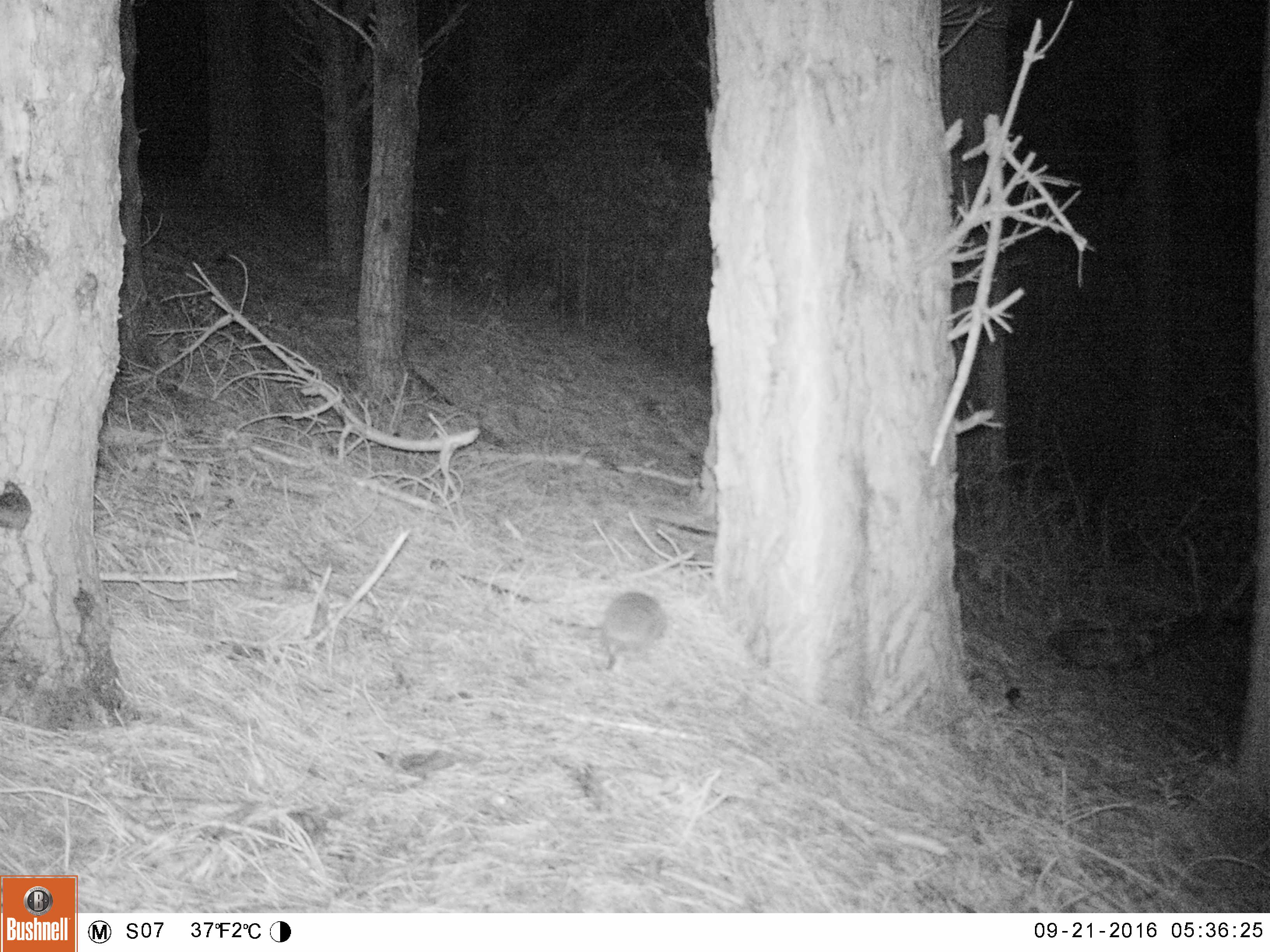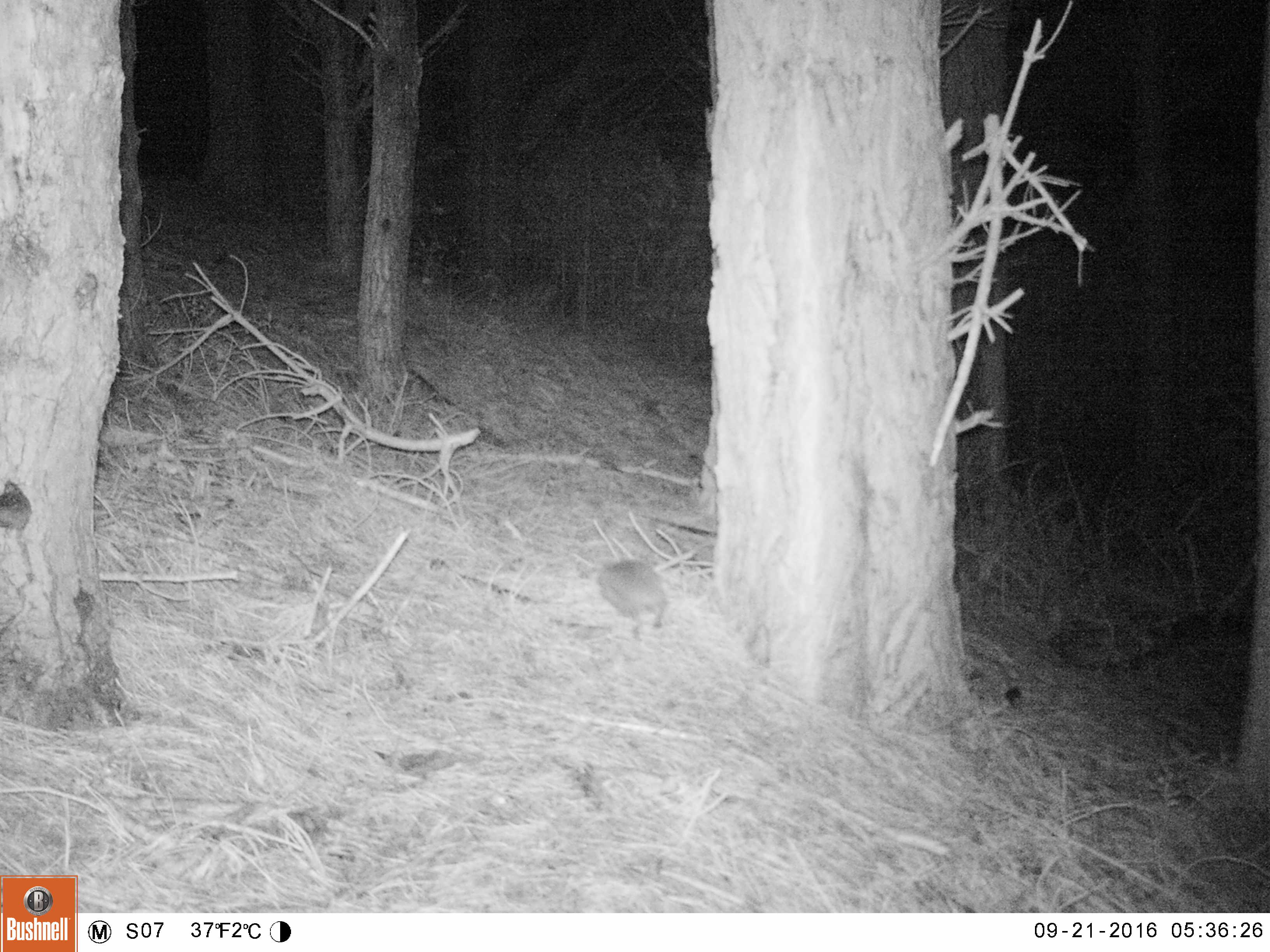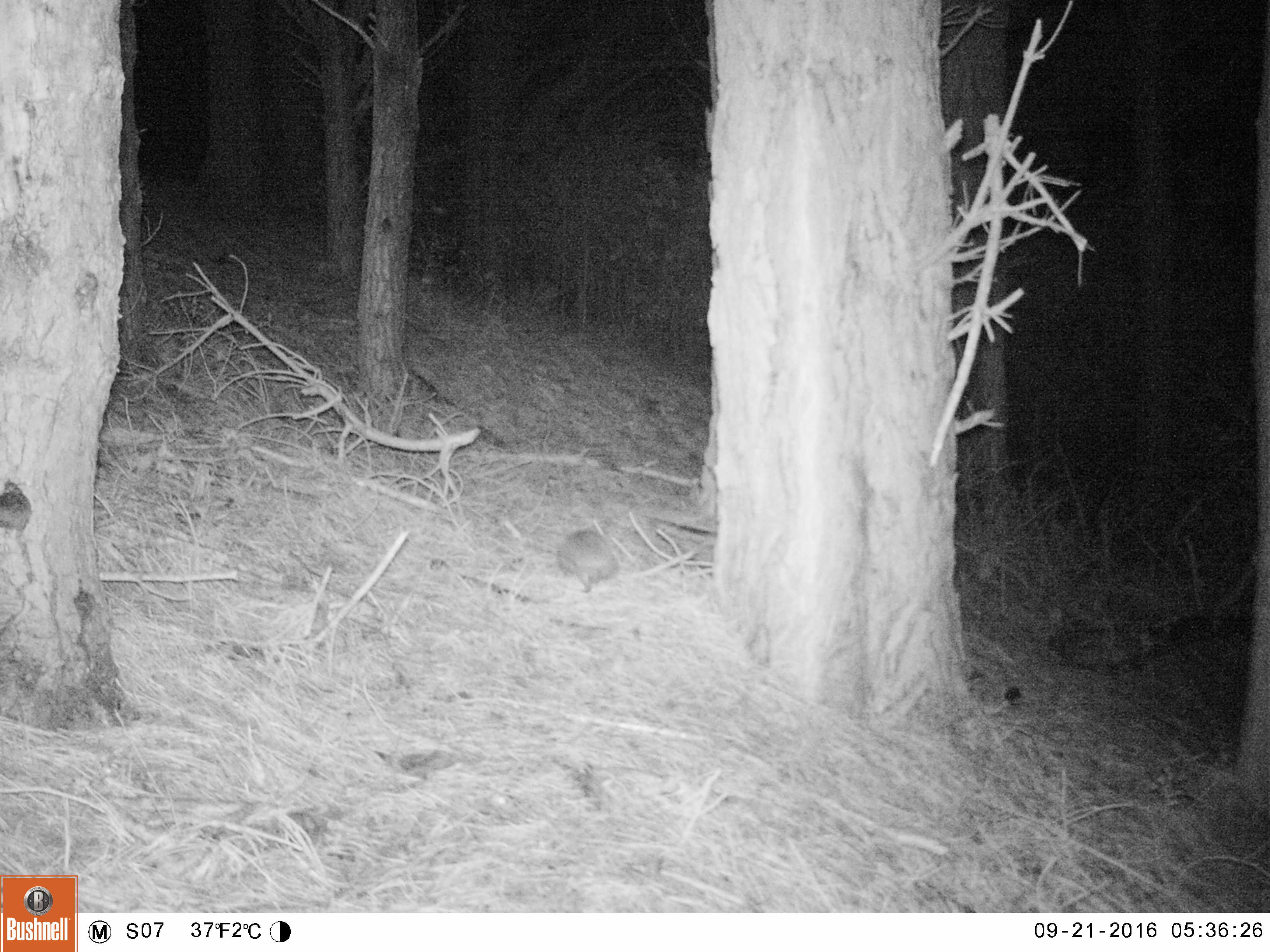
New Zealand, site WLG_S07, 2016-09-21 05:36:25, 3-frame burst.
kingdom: Animalia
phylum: Chordata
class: Mammalia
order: Eulipotyphla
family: Erinaceidae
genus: Erinaceus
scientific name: Erinaceus europaeus europaeus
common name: european hedgehog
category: hedgehog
Hedgehog (european hedgehog) (Erinaceus europaeus europaeus).